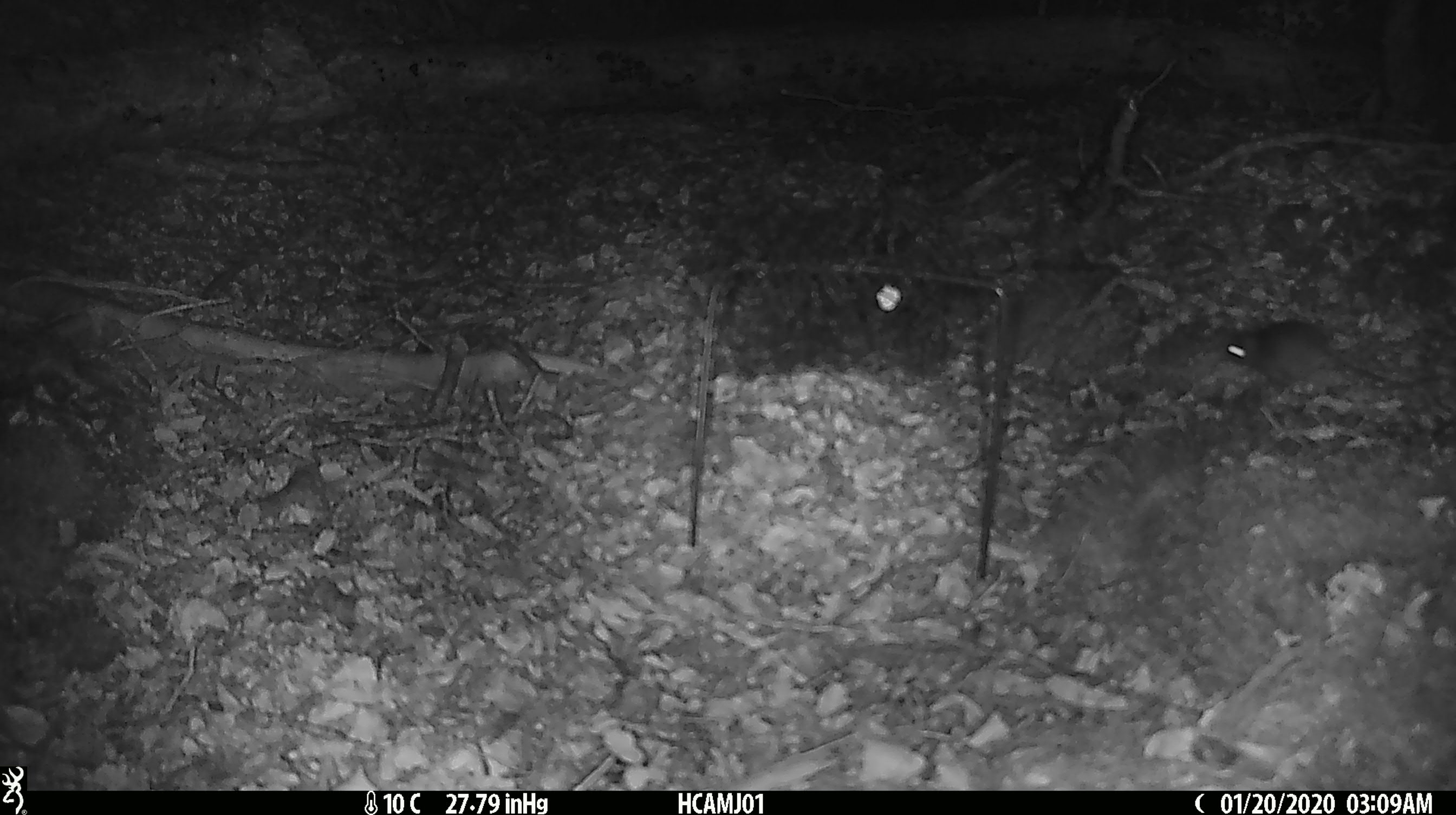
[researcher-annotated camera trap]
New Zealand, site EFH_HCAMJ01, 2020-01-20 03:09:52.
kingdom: Animalia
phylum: Chordata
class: Mammalia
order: Rodentia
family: Muridae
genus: Mus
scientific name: Mus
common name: mouse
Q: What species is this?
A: Mouse (Mus).